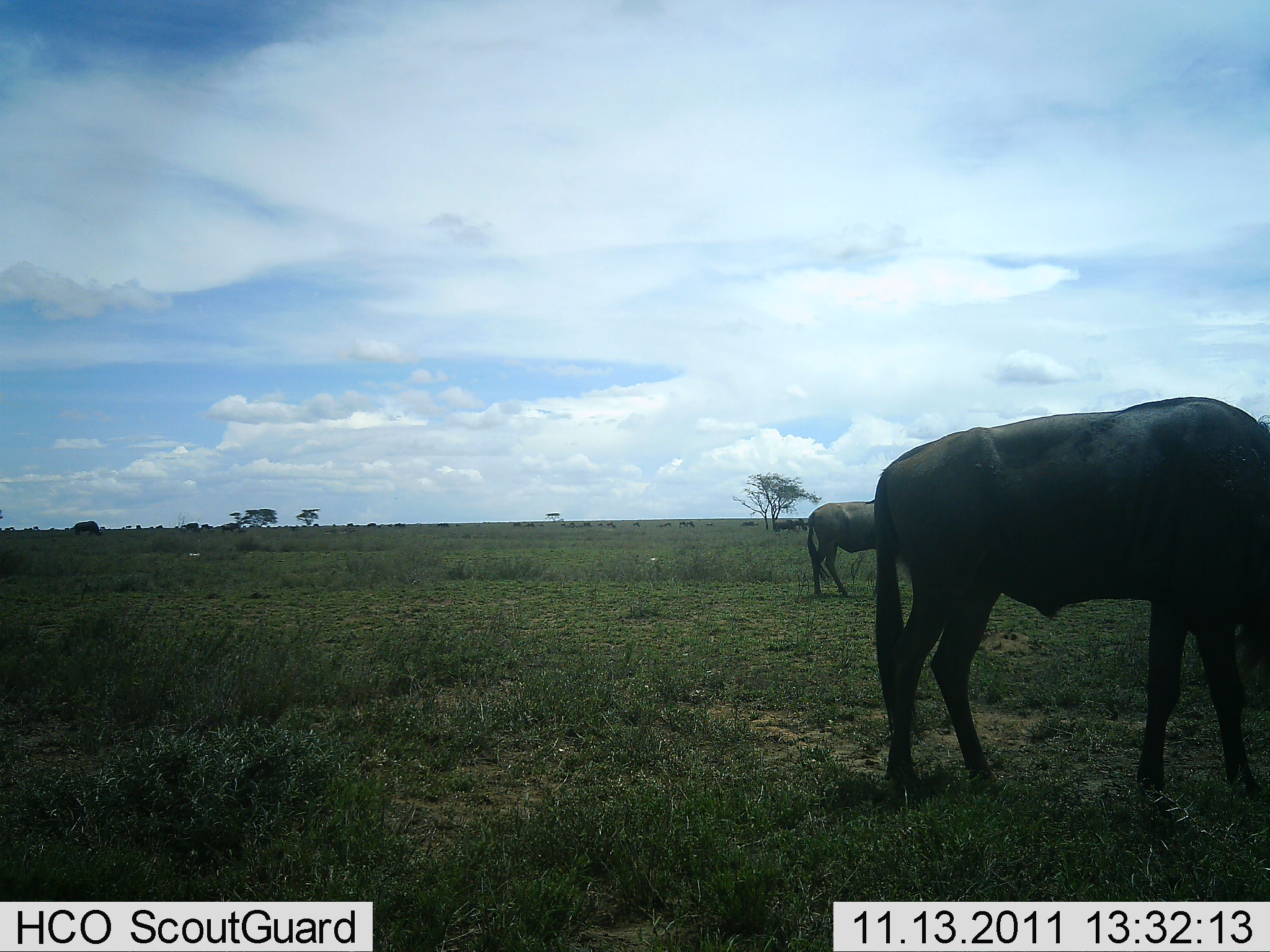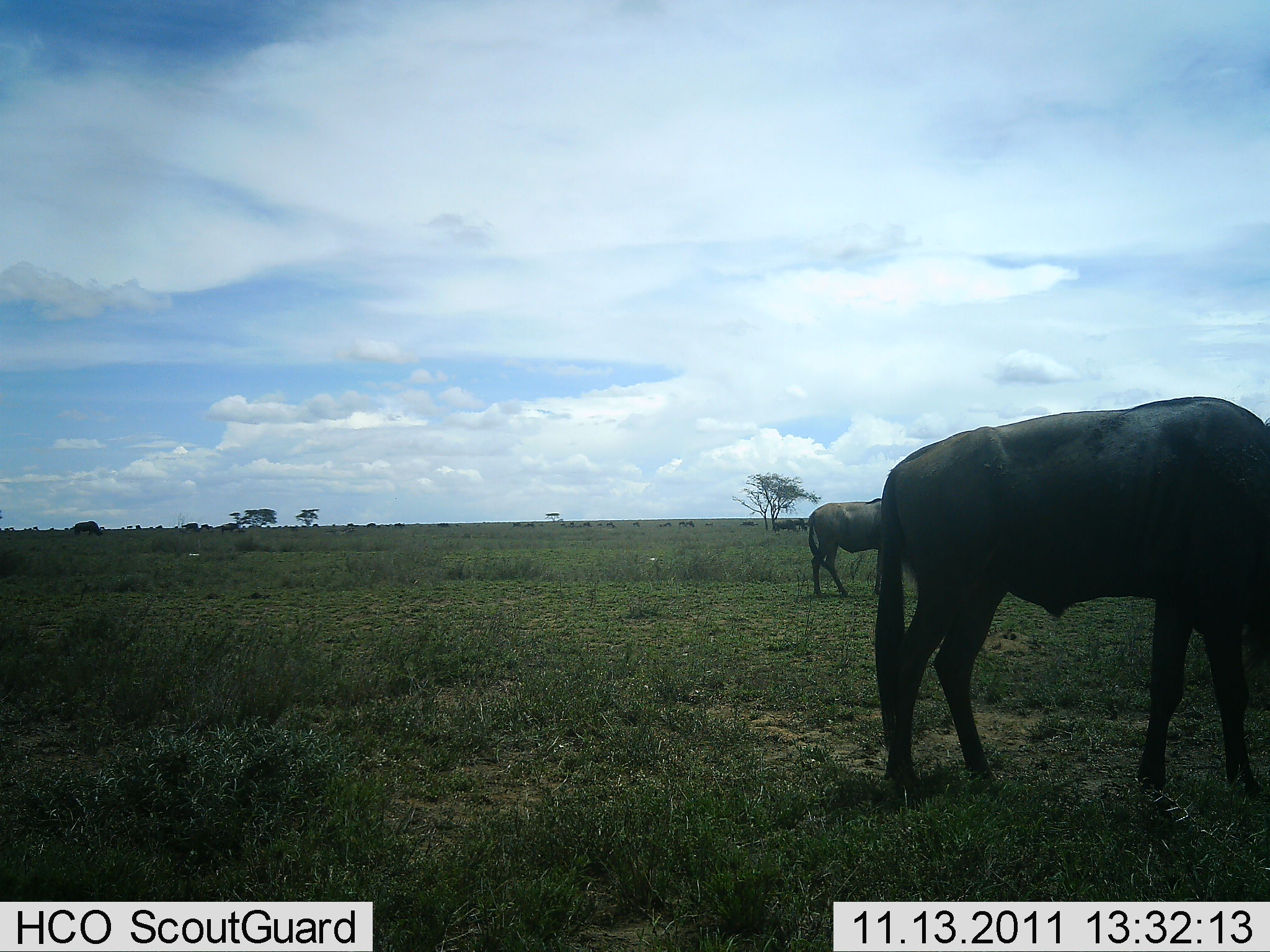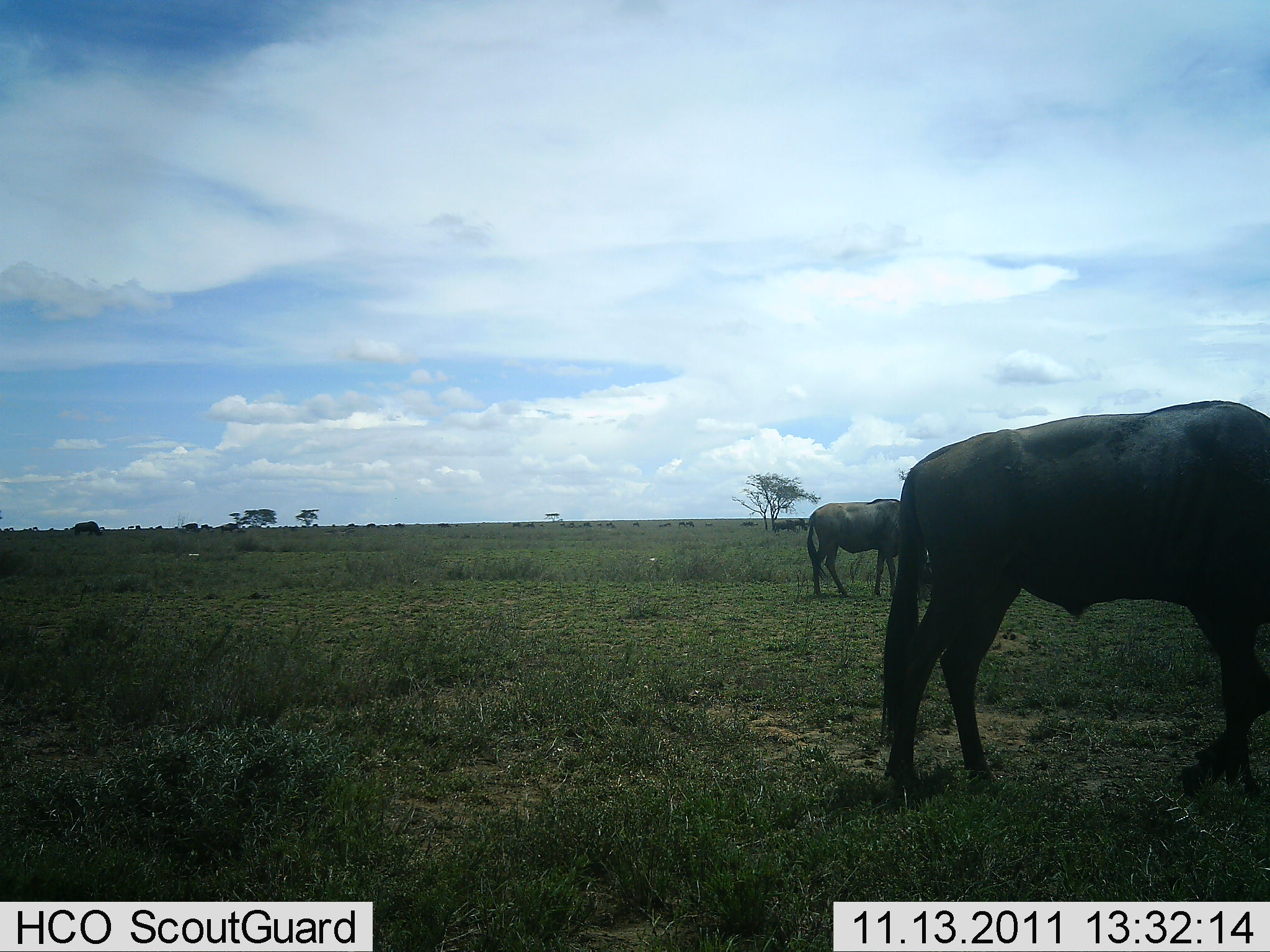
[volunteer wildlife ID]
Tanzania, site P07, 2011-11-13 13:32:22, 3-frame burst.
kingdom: Animalia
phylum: Chordata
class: Mammalia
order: Artiodactyla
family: Bovidae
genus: Connochaetes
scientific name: Connochaetes taurinus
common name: blue wildebeest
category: wildebeest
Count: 2.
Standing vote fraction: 71%.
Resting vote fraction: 0%.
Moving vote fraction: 14%.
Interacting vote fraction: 0%.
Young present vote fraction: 0%.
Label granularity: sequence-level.